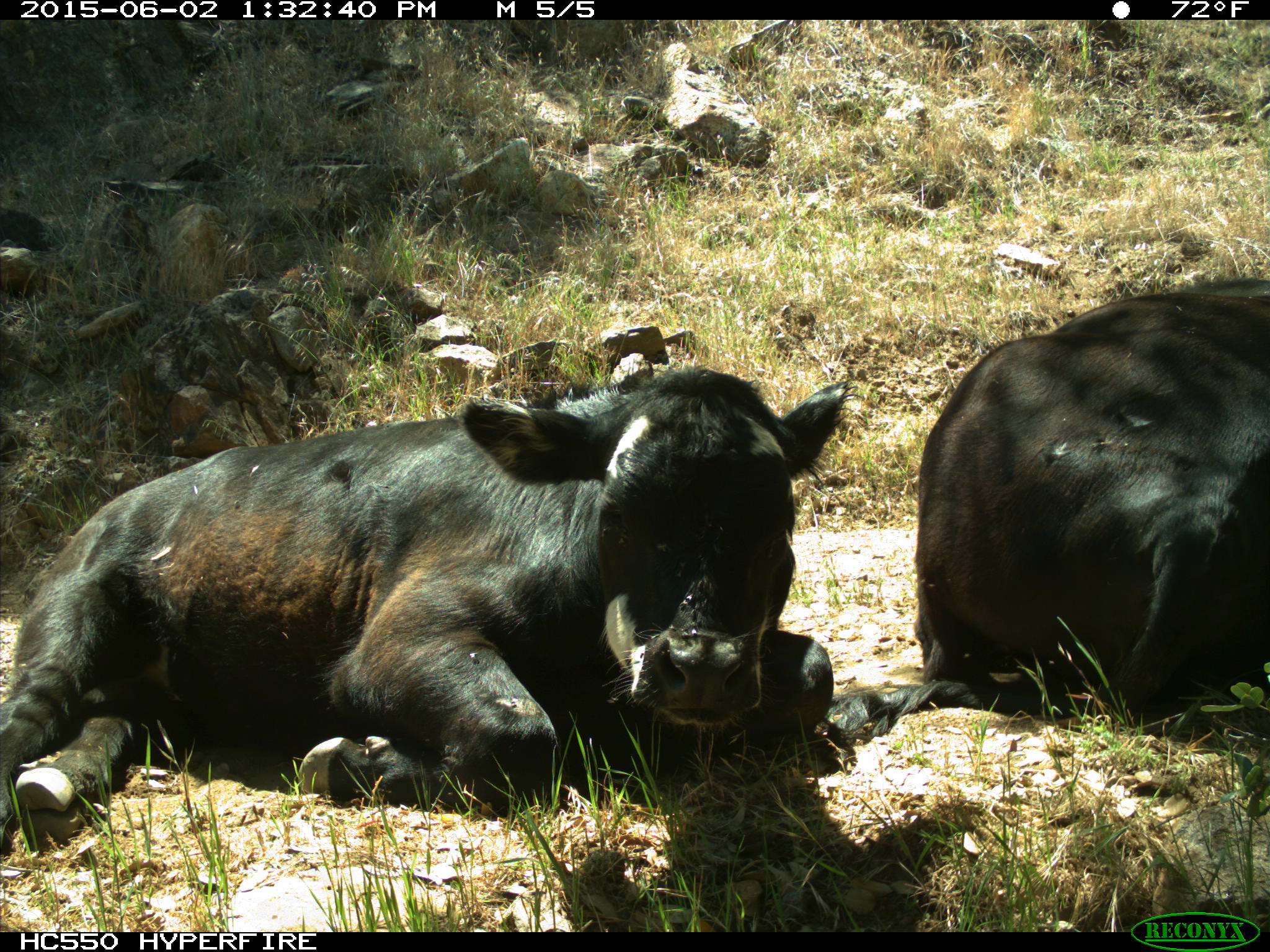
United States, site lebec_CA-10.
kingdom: Animalia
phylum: Chordata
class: Mammalia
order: Artiodactyla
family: Bovidae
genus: Bos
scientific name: Bos taurus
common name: domestic cow